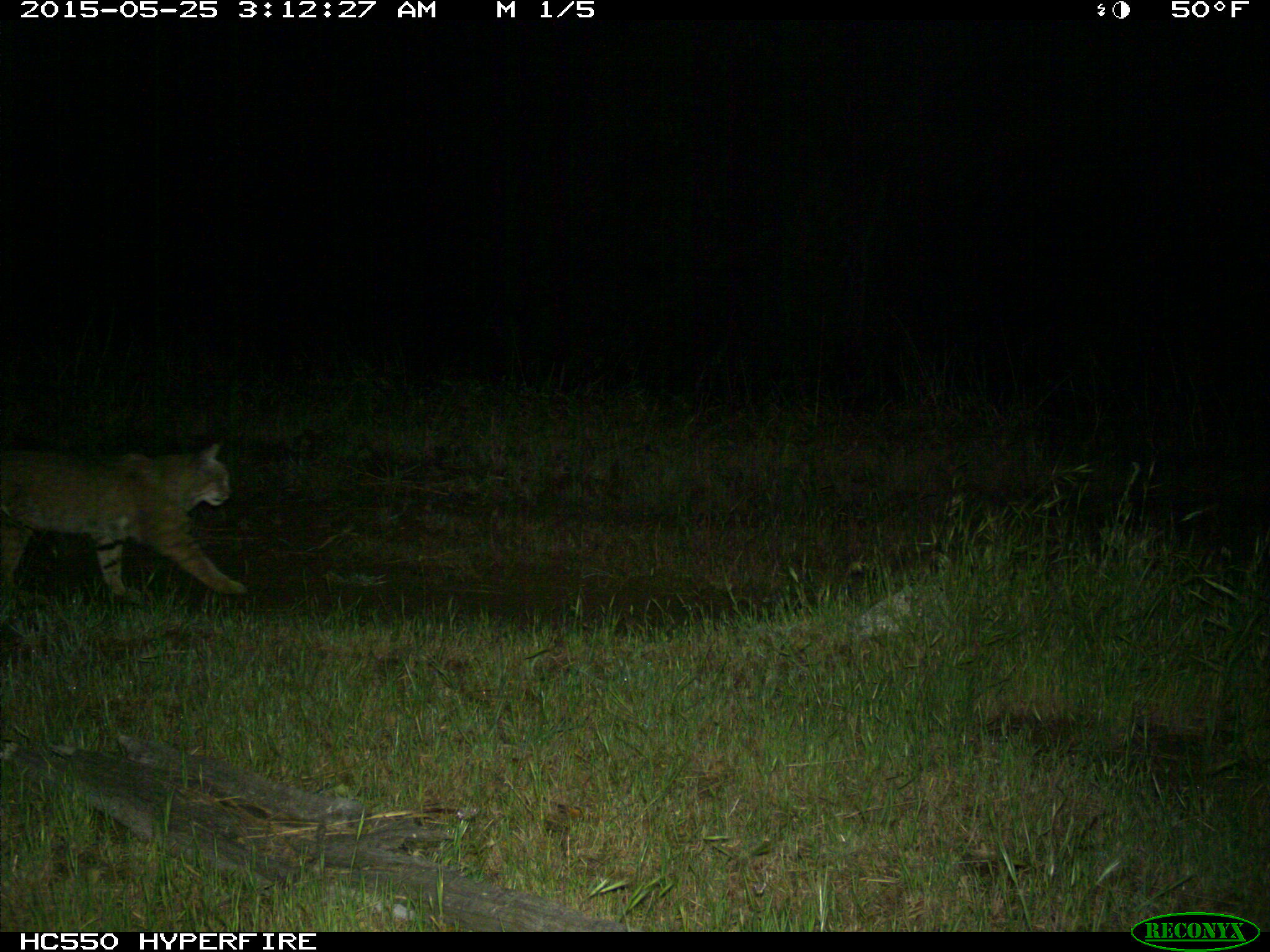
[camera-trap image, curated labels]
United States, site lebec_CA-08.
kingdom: Animalia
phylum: Chordata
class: Mammalia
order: Carnivora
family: Felidae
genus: Lynx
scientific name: Lynx rufus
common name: bobcat